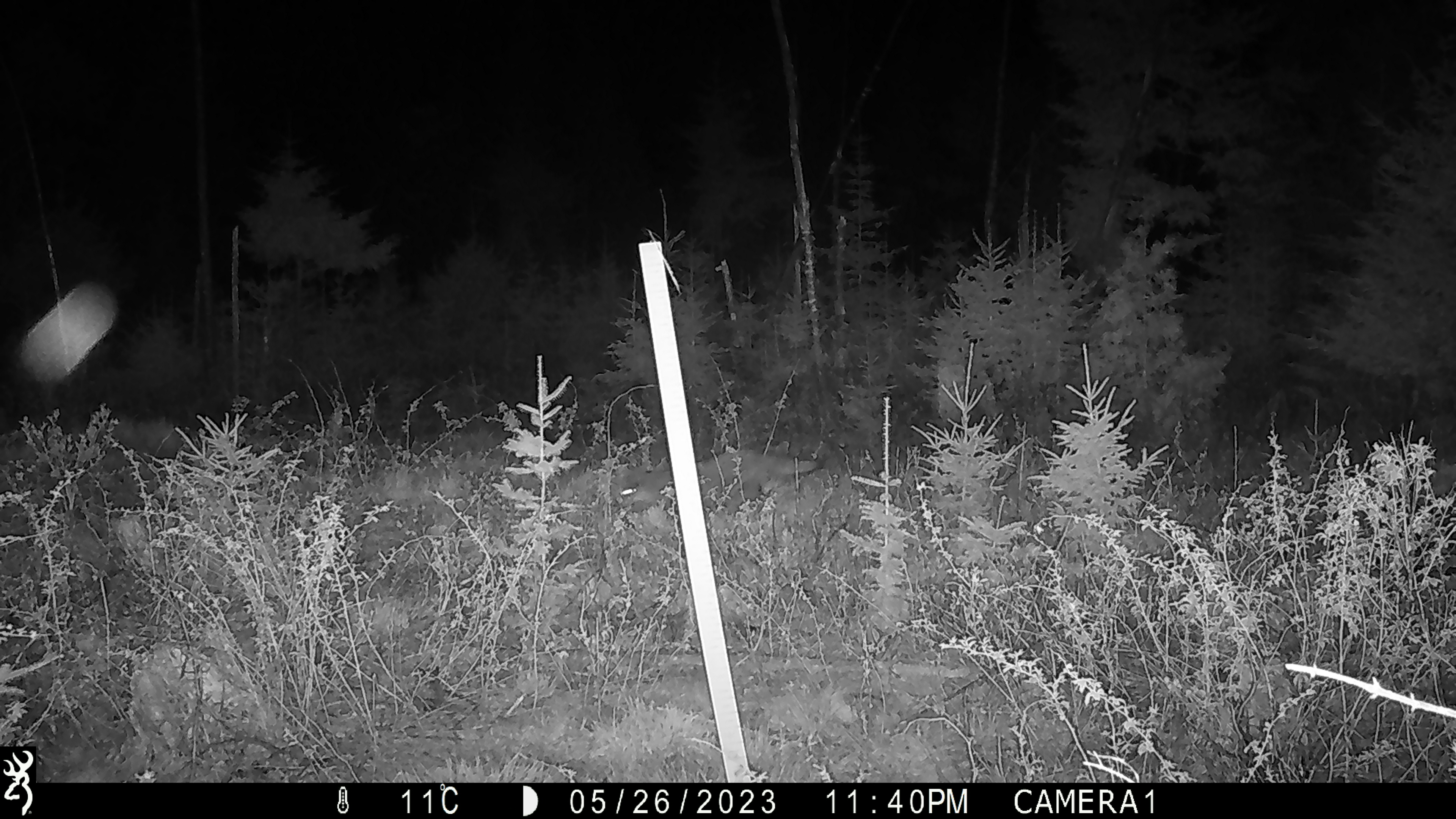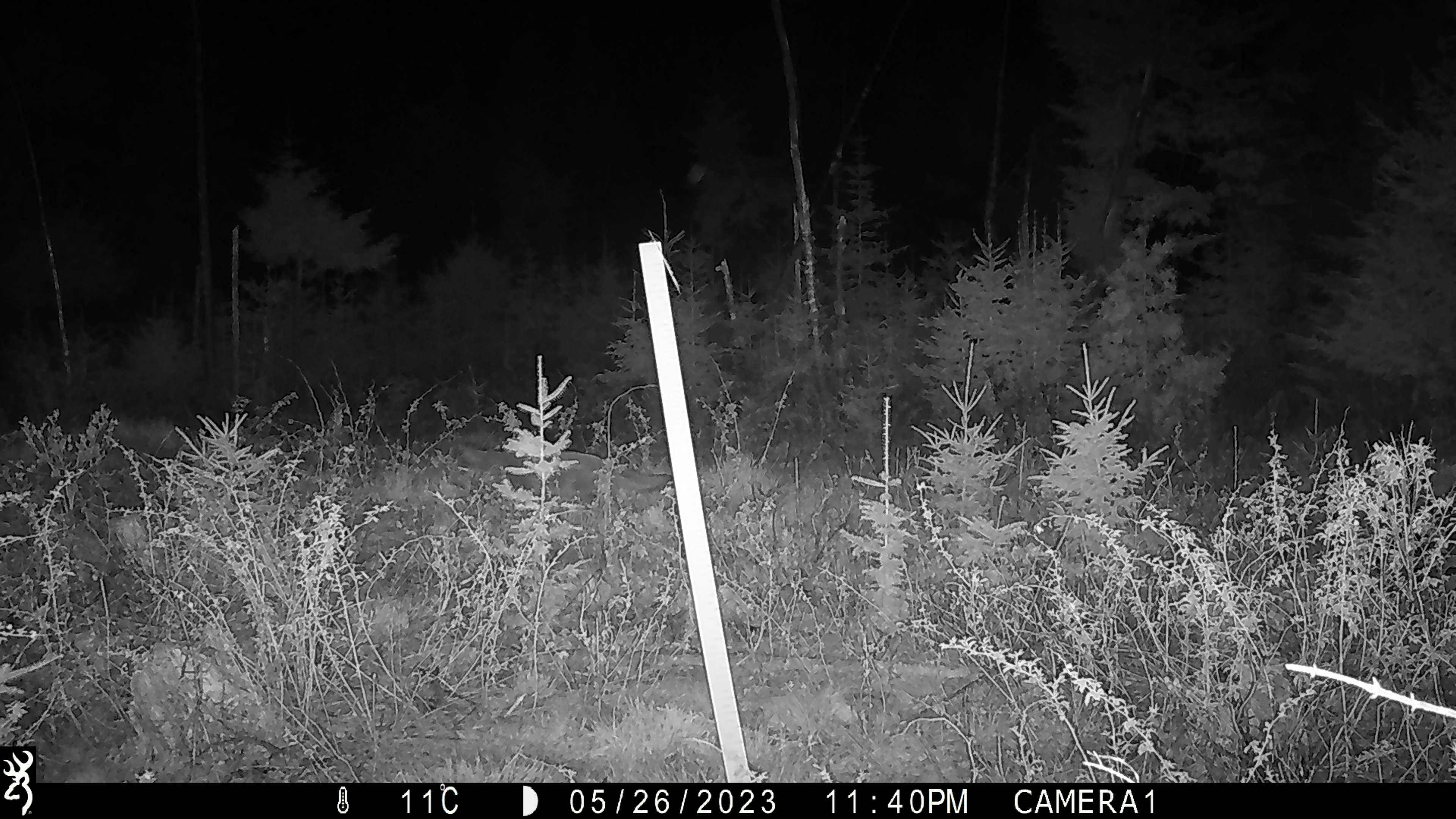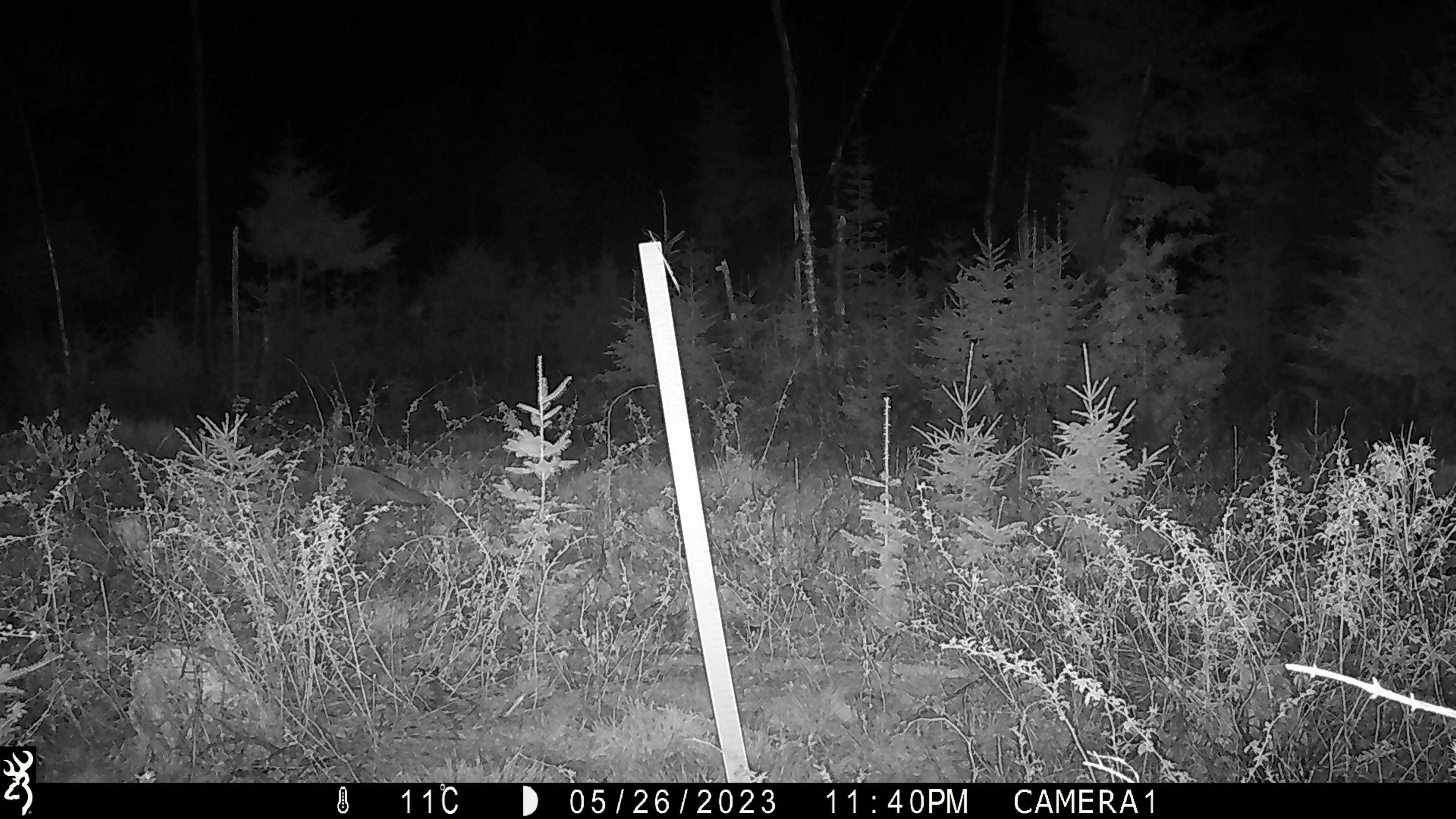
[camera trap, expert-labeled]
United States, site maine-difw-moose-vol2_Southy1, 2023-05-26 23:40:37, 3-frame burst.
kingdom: Animalia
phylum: Chordata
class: Mammalia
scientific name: Mammalia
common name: mammal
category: mammal sp.